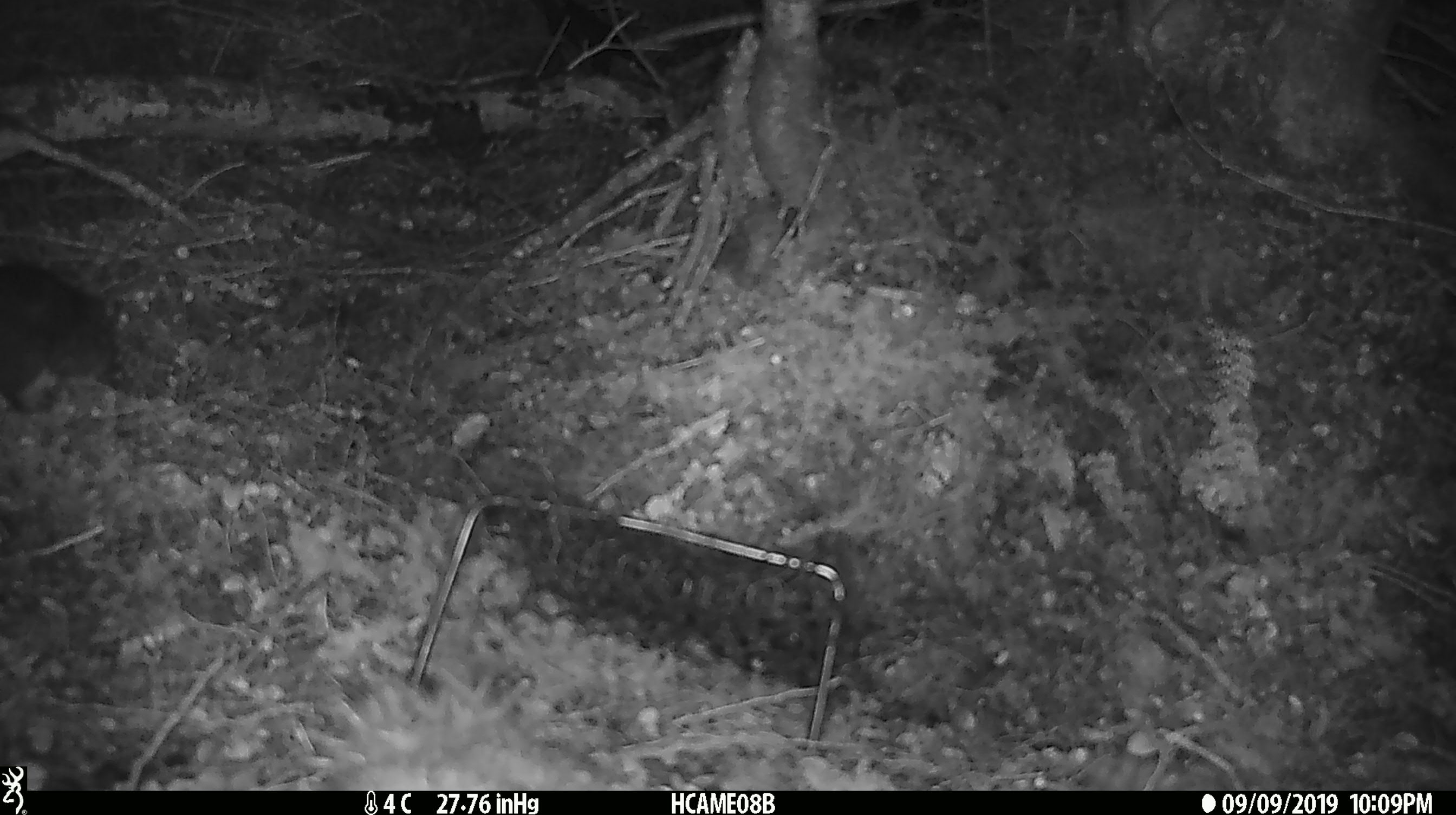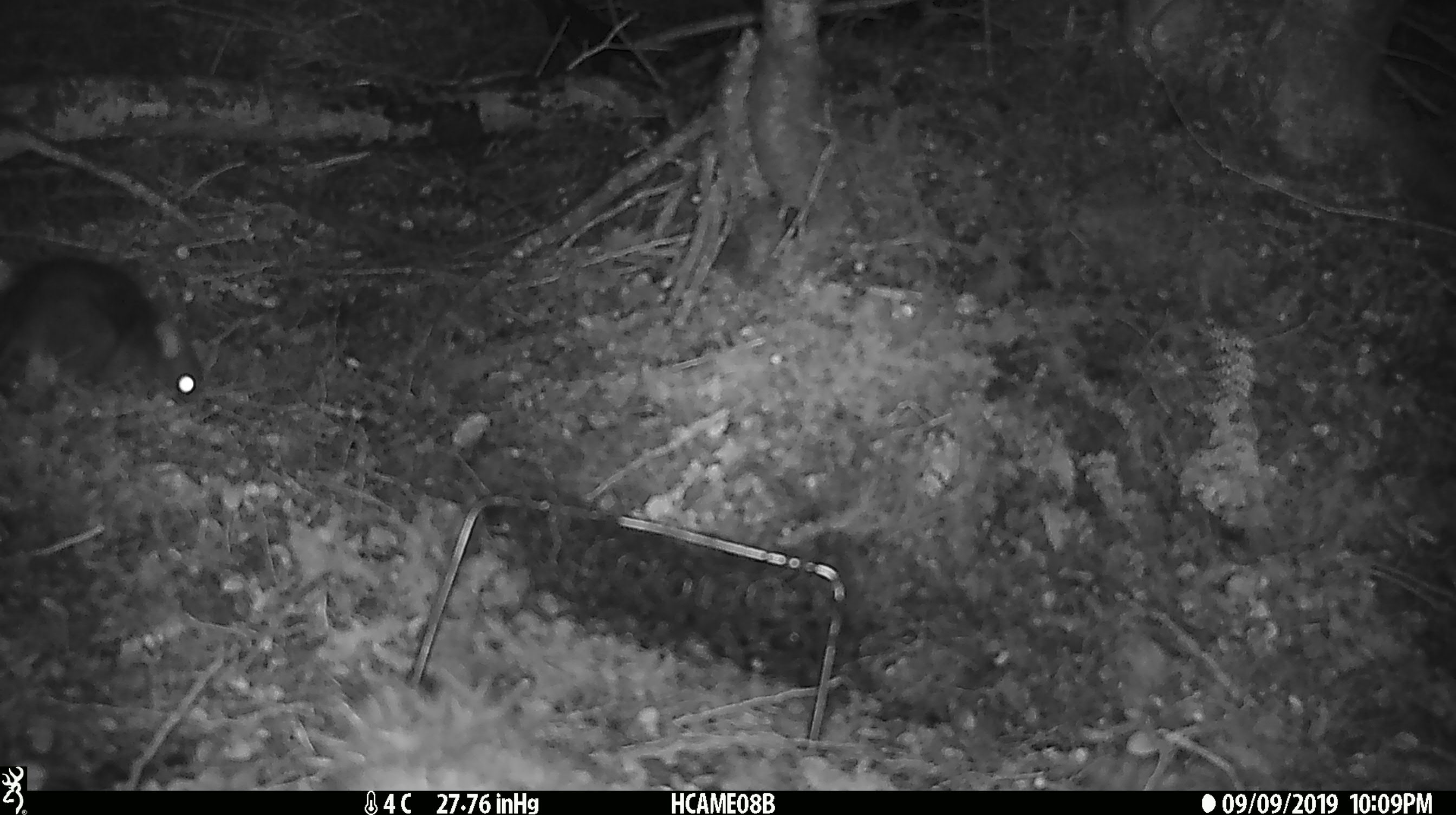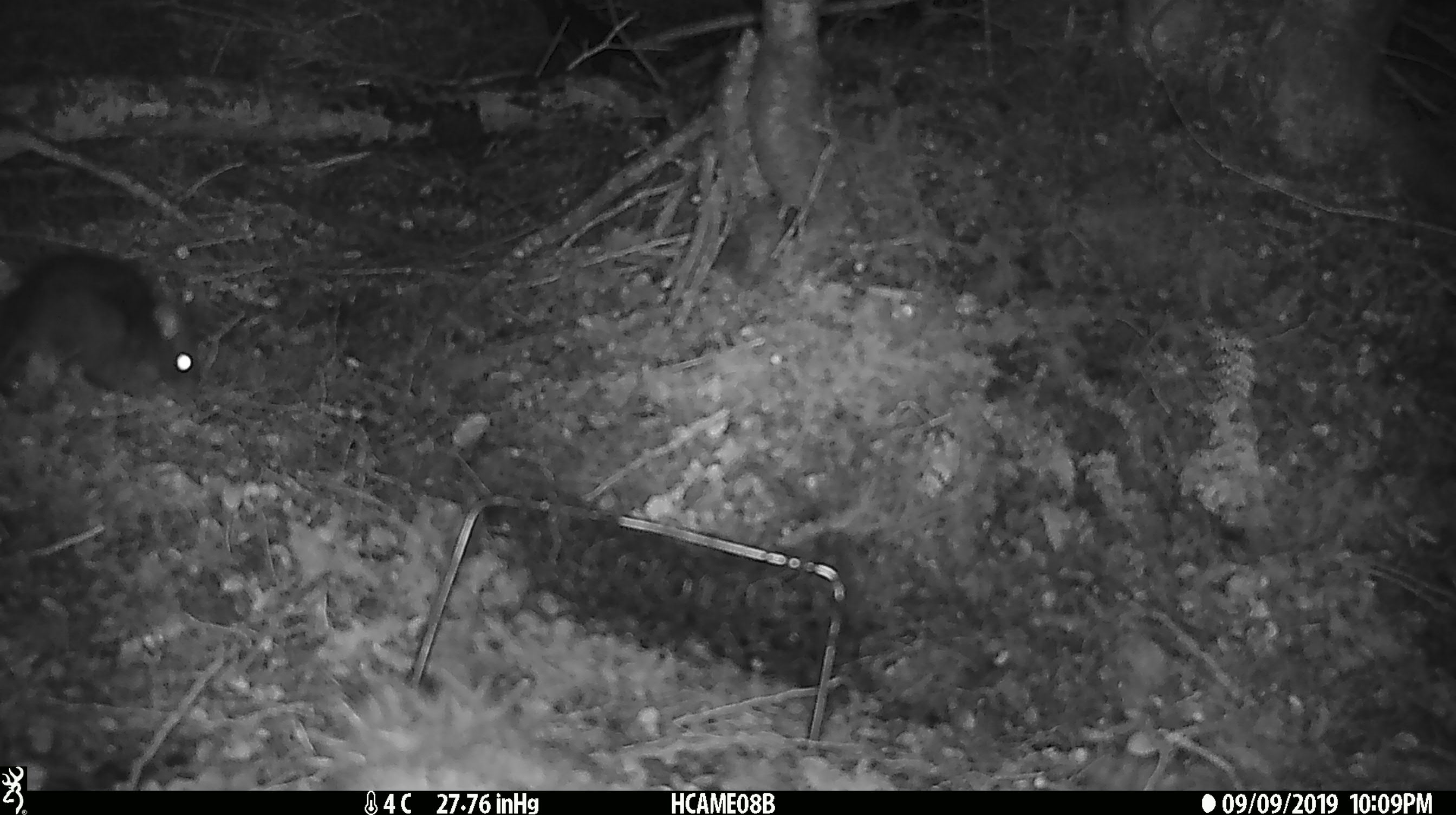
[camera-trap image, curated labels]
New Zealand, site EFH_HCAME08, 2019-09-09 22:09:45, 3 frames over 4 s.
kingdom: Animalia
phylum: Chordata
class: Mammalia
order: Rodentia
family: Muridae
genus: Rattus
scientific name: Rattus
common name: rat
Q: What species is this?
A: Rat (Rattus).